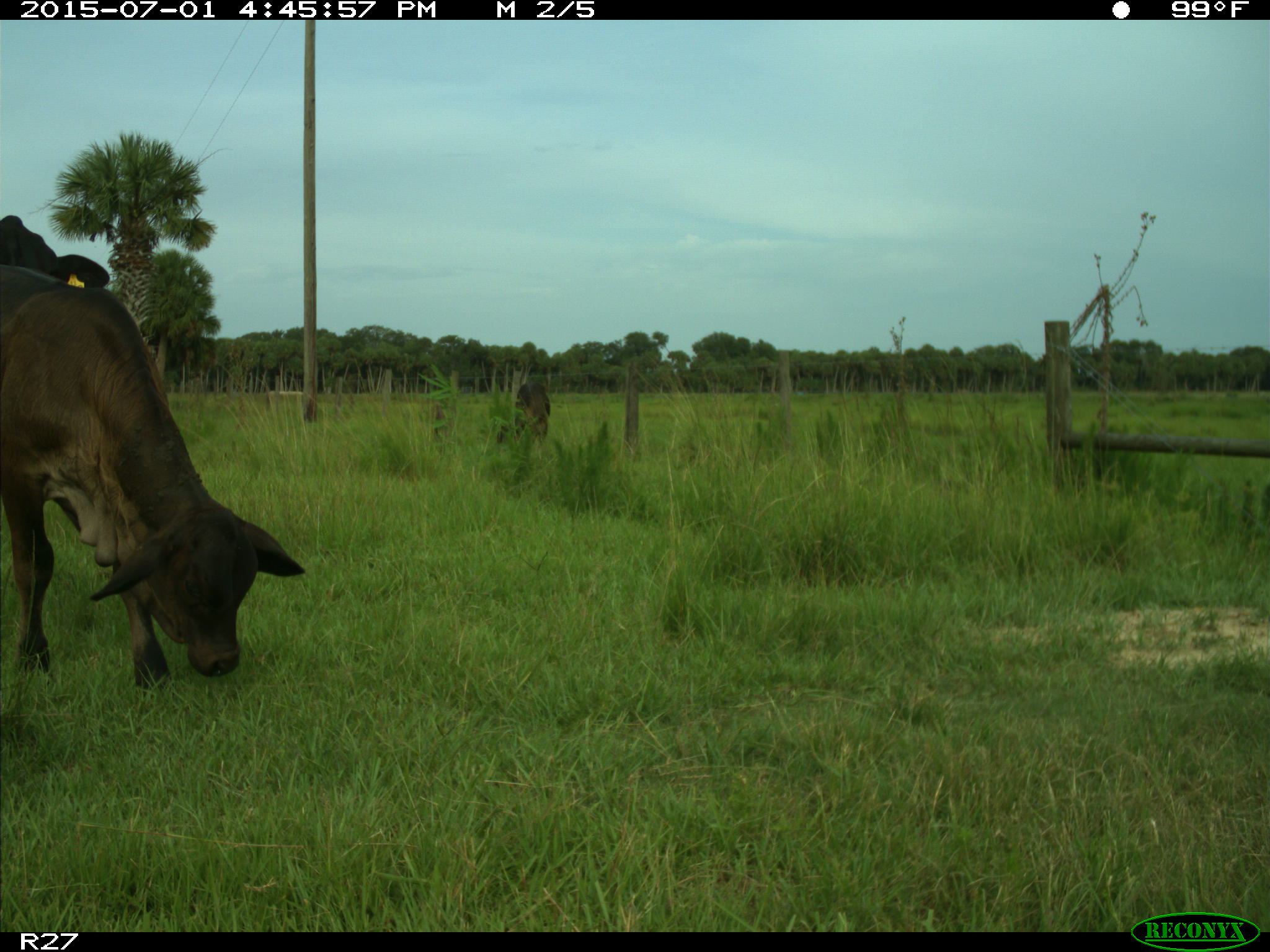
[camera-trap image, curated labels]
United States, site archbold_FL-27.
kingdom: Animalia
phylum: Chordata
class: Mammalia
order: Artiodactyla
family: Bovidae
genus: Bos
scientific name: Bos taurus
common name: domestic cow